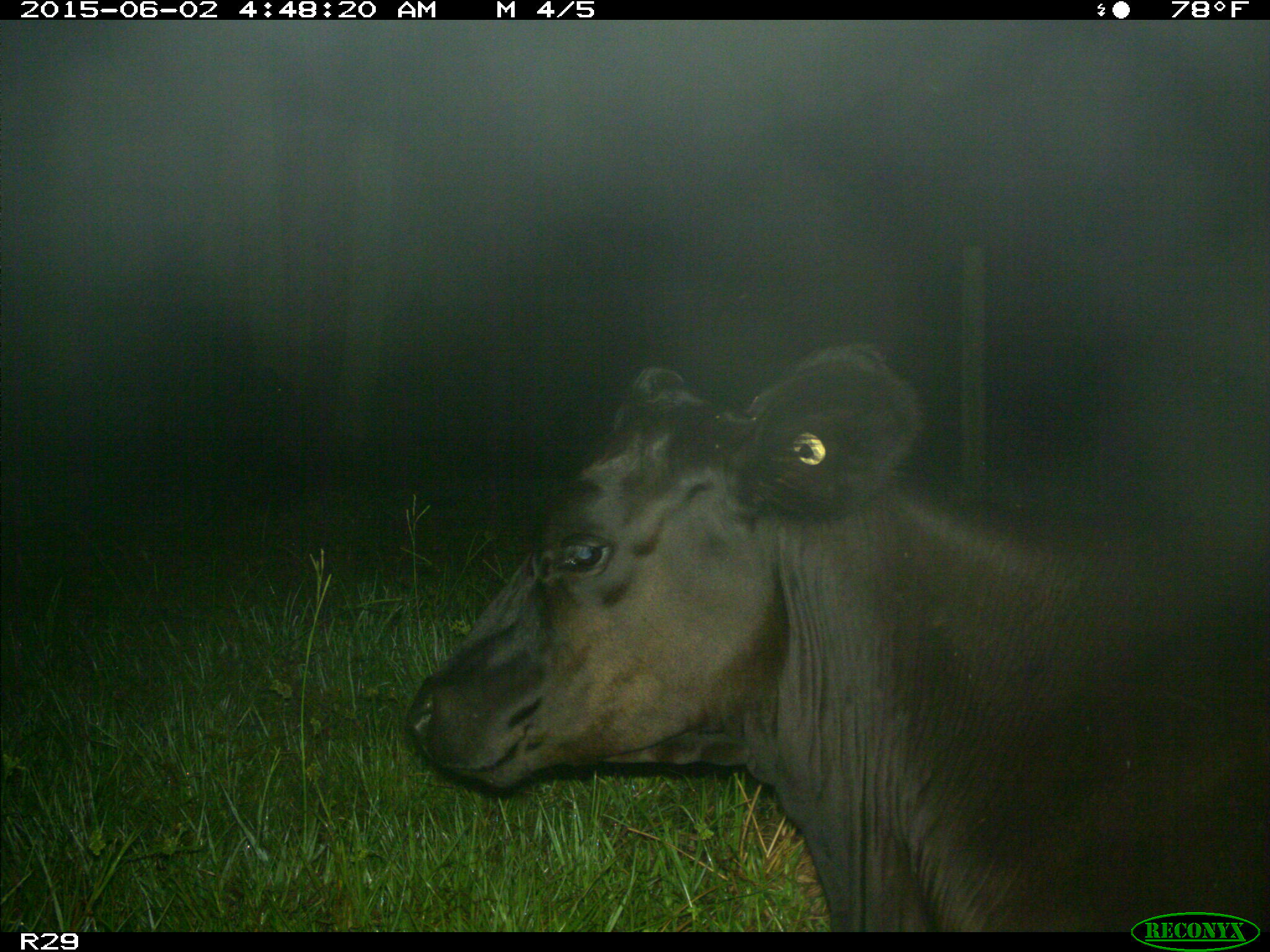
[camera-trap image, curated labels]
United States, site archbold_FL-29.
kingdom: Animalia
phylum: Chordata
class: Mammalia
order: Artiodactyla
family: Bovidae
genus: Bos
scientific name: Bos taurus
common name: domestic cow